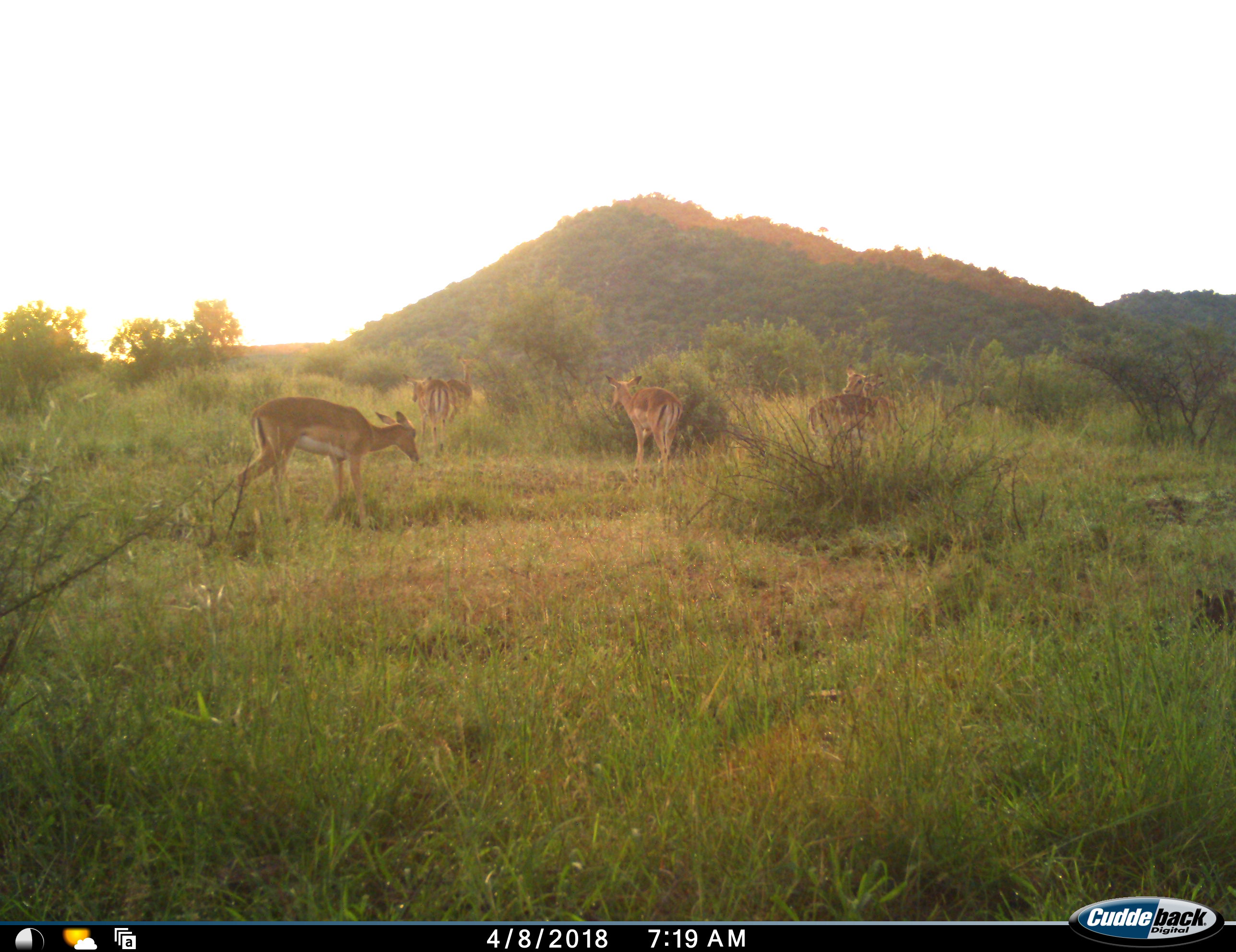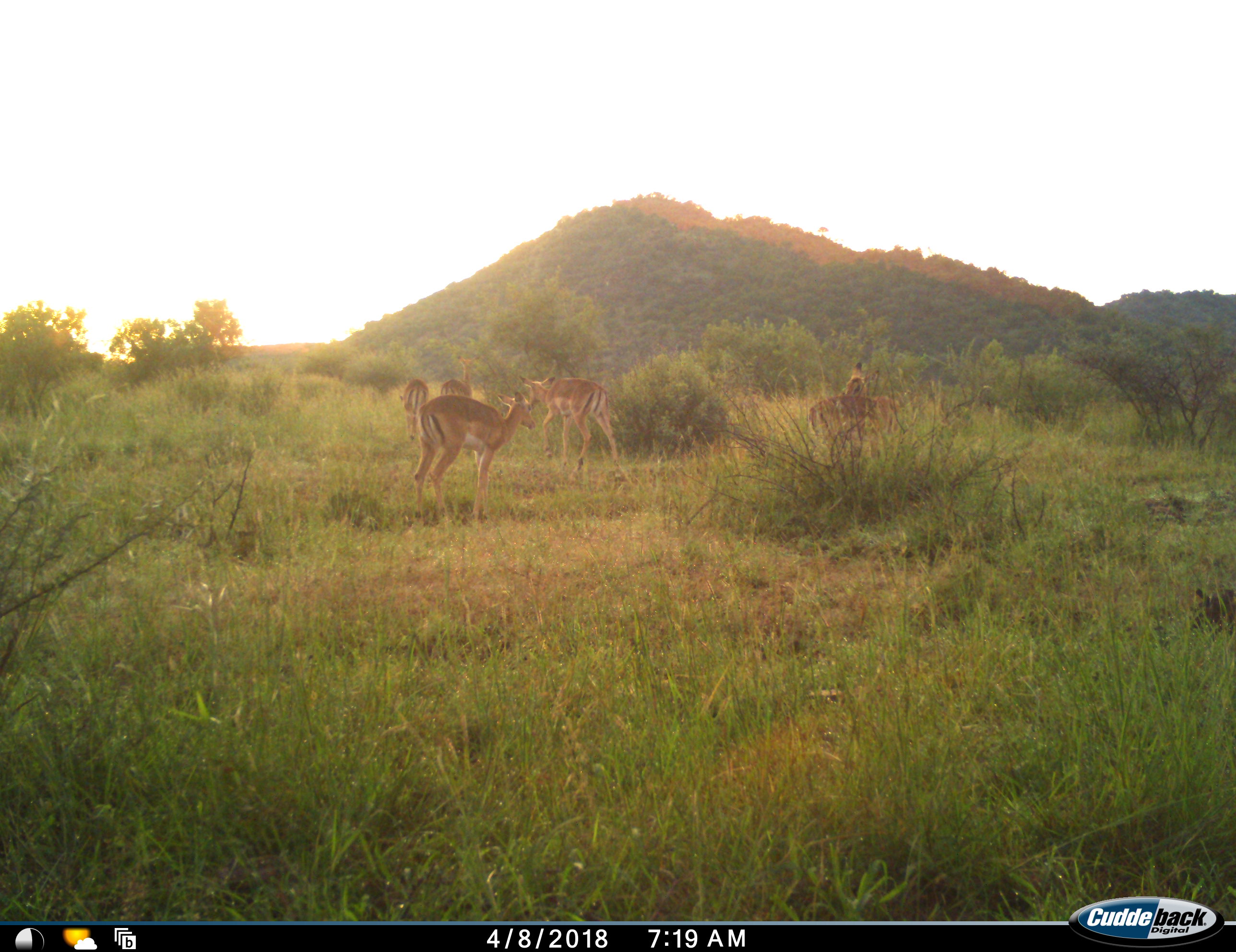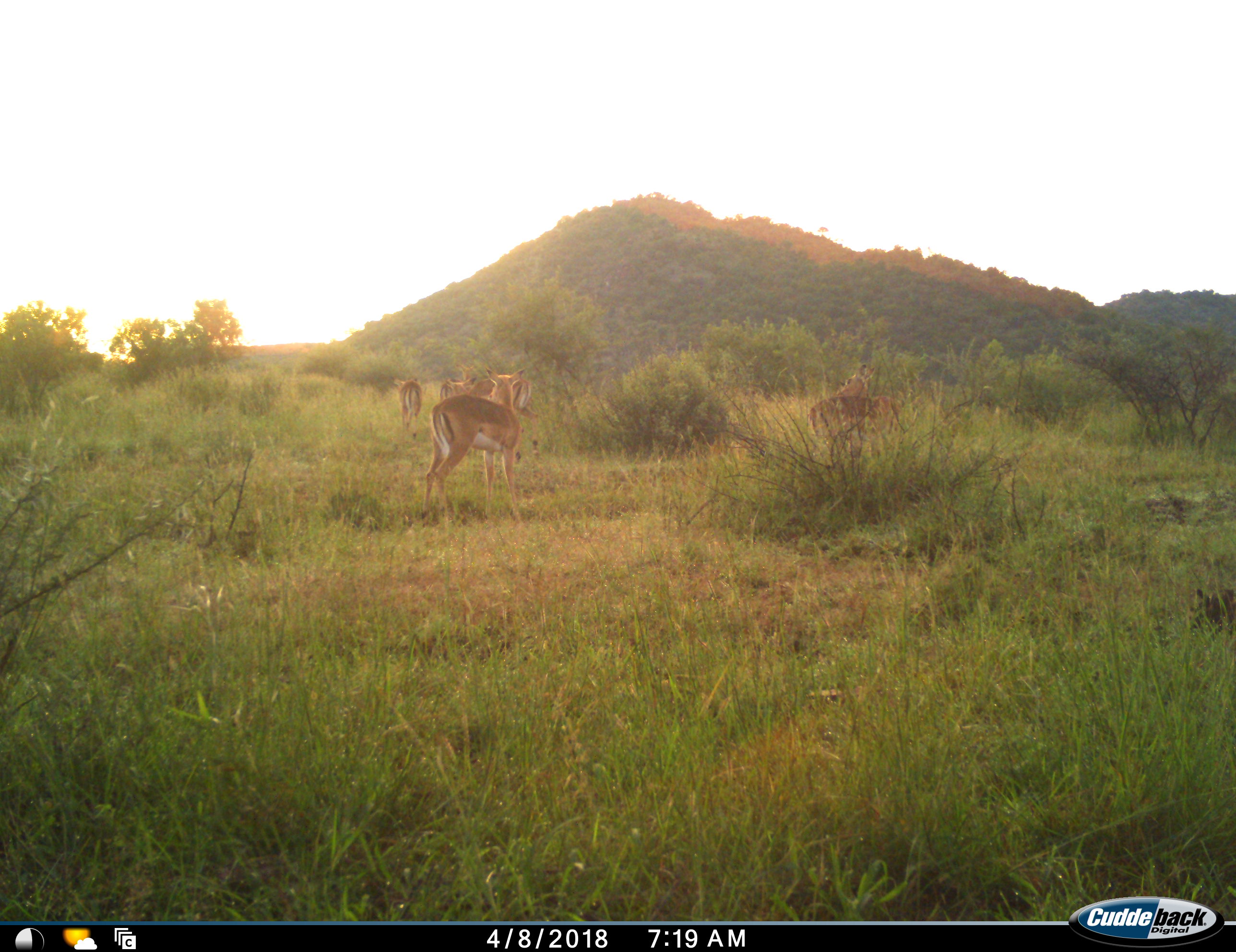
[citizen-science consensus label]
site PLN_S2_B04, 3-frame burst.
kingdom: Animalia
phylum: Chordata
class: Mammalia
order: Artiodactyla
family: Bovidae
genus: Aepyceros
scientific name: Aepyceros melampus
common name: impala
Impala (Aepyceros melampus), count 6. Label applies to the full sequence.